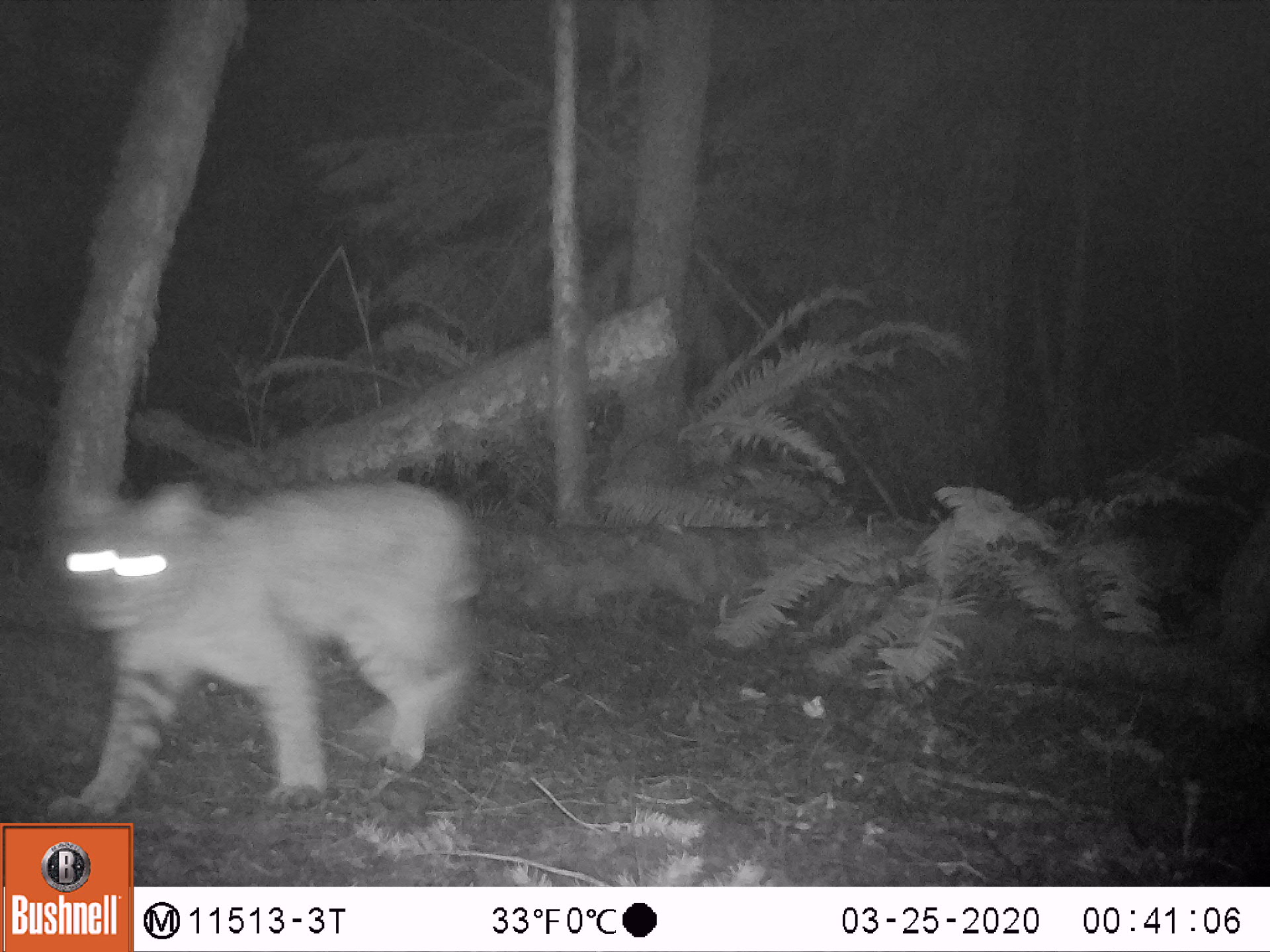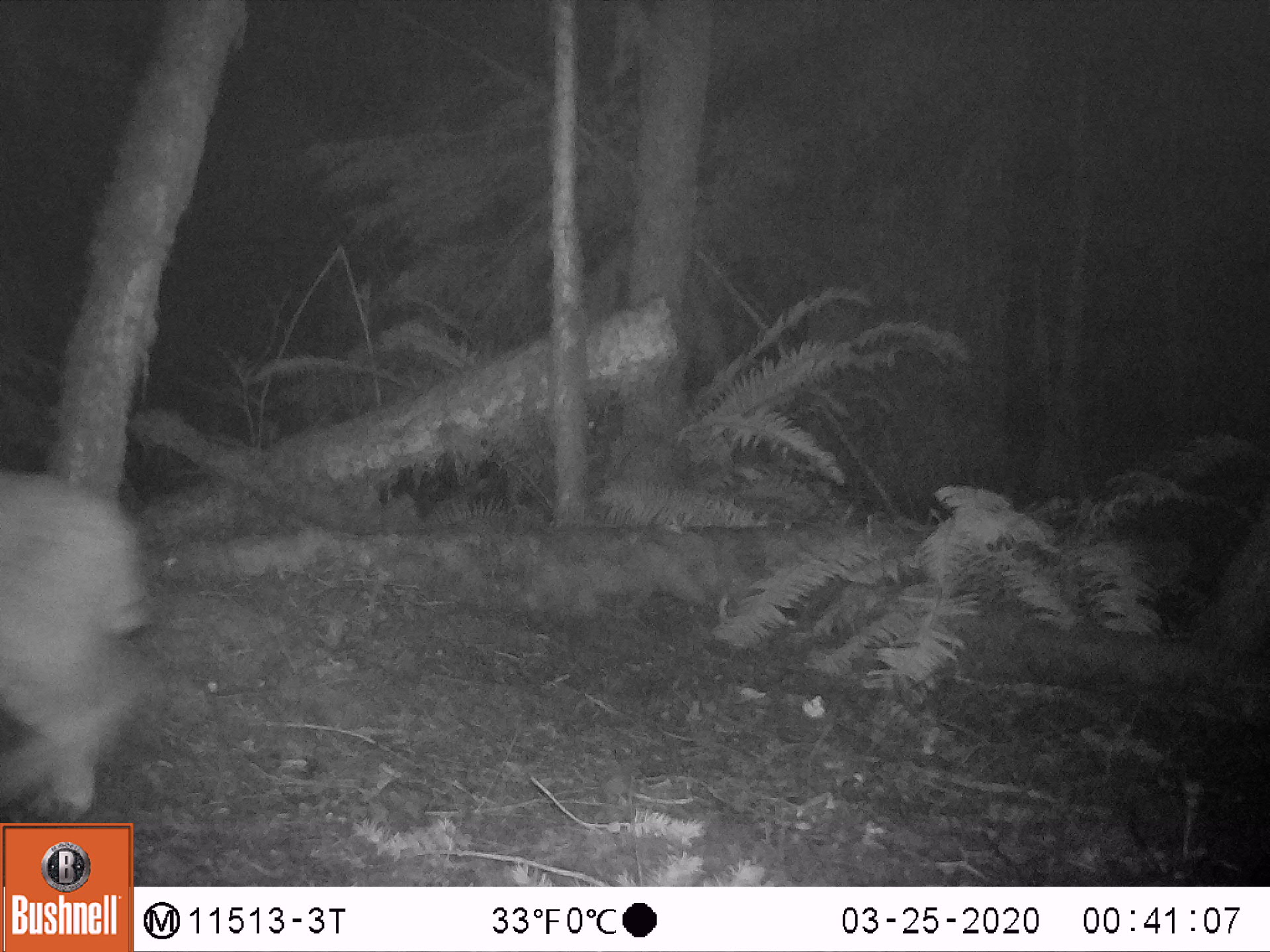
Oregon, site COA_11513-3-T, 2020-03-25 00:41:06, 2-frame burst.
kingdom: Animalia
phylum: Chordata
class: Mammalia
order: Carnivora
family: Felidae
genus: Lynx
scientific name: Lynx rufus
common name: bobcat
Bobcat (Lynx rufus).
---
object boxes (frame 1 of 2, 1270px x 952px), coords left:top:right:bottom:
bobcat: 35:464:497:820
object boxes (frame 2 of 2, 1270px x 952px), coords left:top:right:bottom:
bobcat: 3:453:170:816